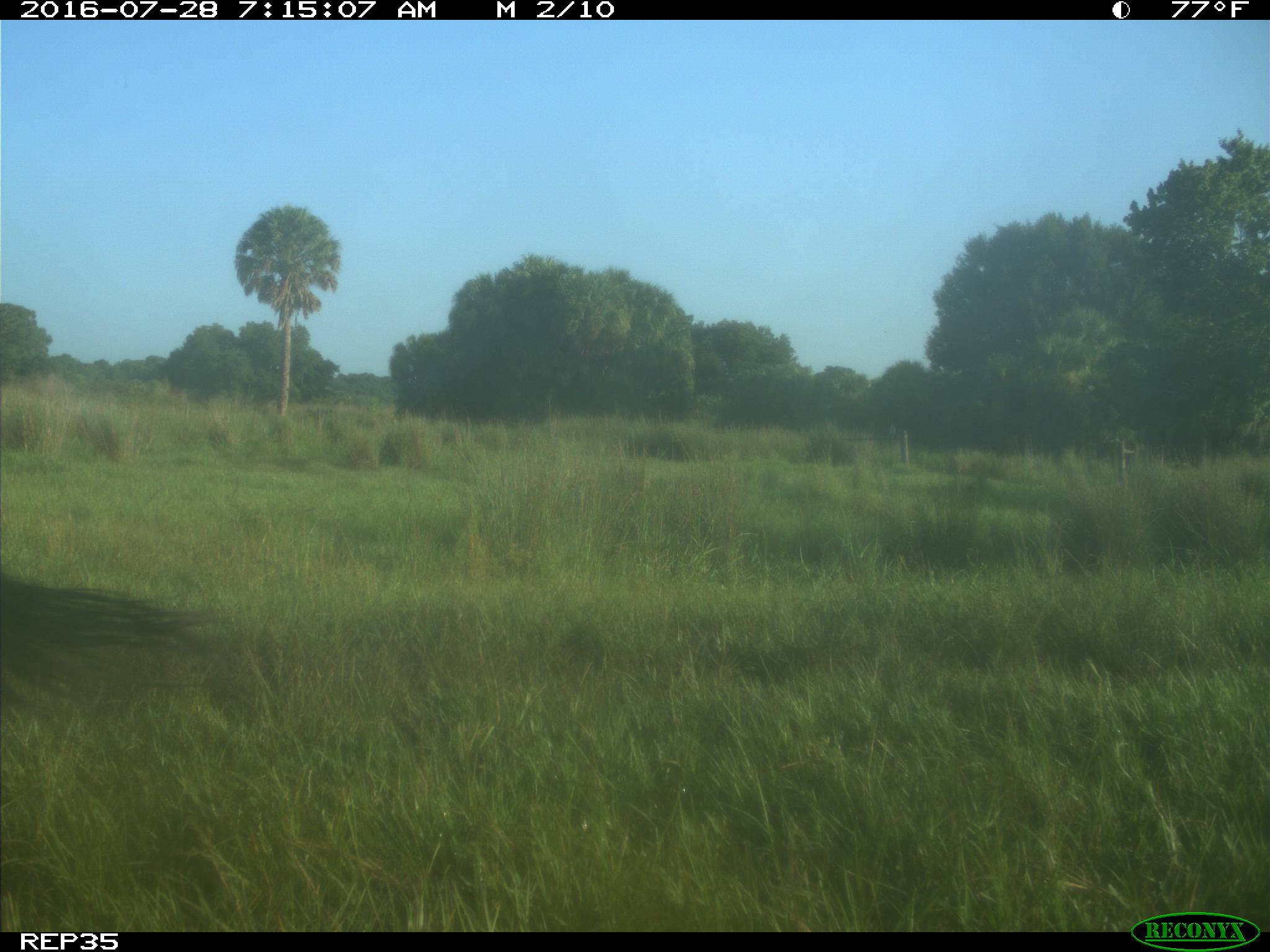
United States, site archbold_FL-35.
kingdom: Animalia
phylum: Chordata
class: Mammalia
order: Artiodactyla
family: Bovidae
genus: Bos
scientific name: Bos taurus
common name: domestic cow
Bos taurus (domestic cow).